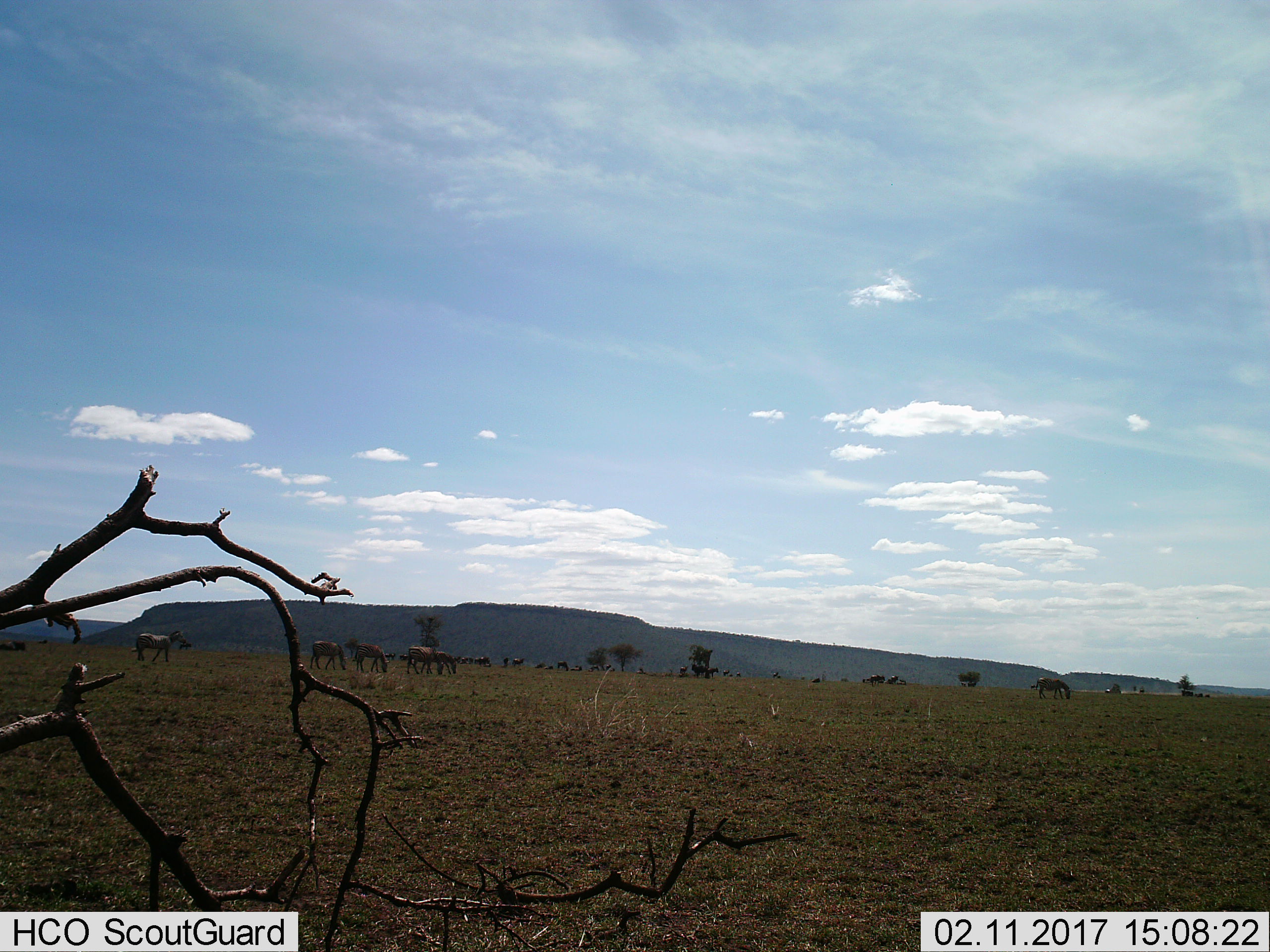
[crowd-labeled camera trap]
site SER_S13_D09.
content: unidentified animal